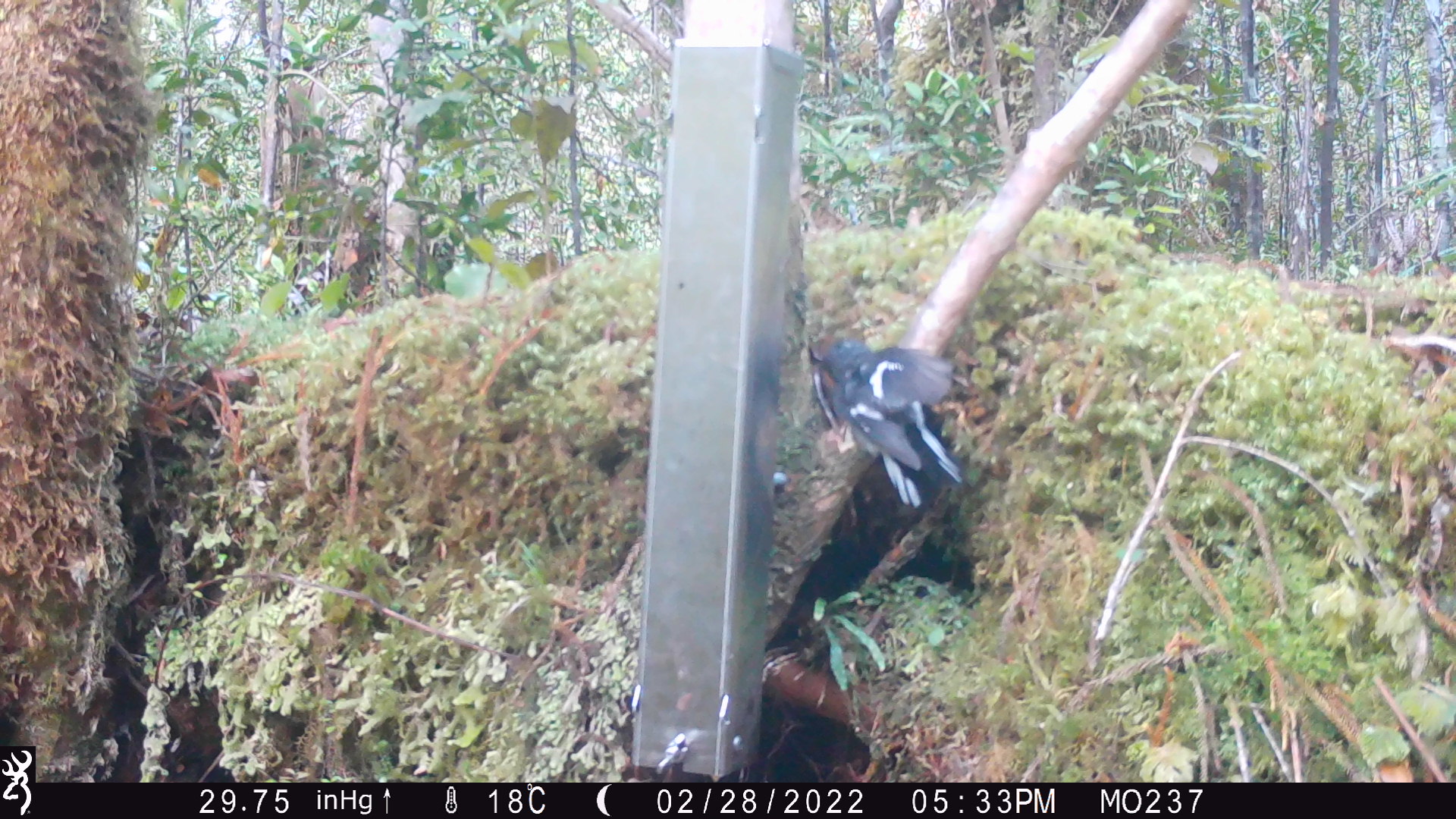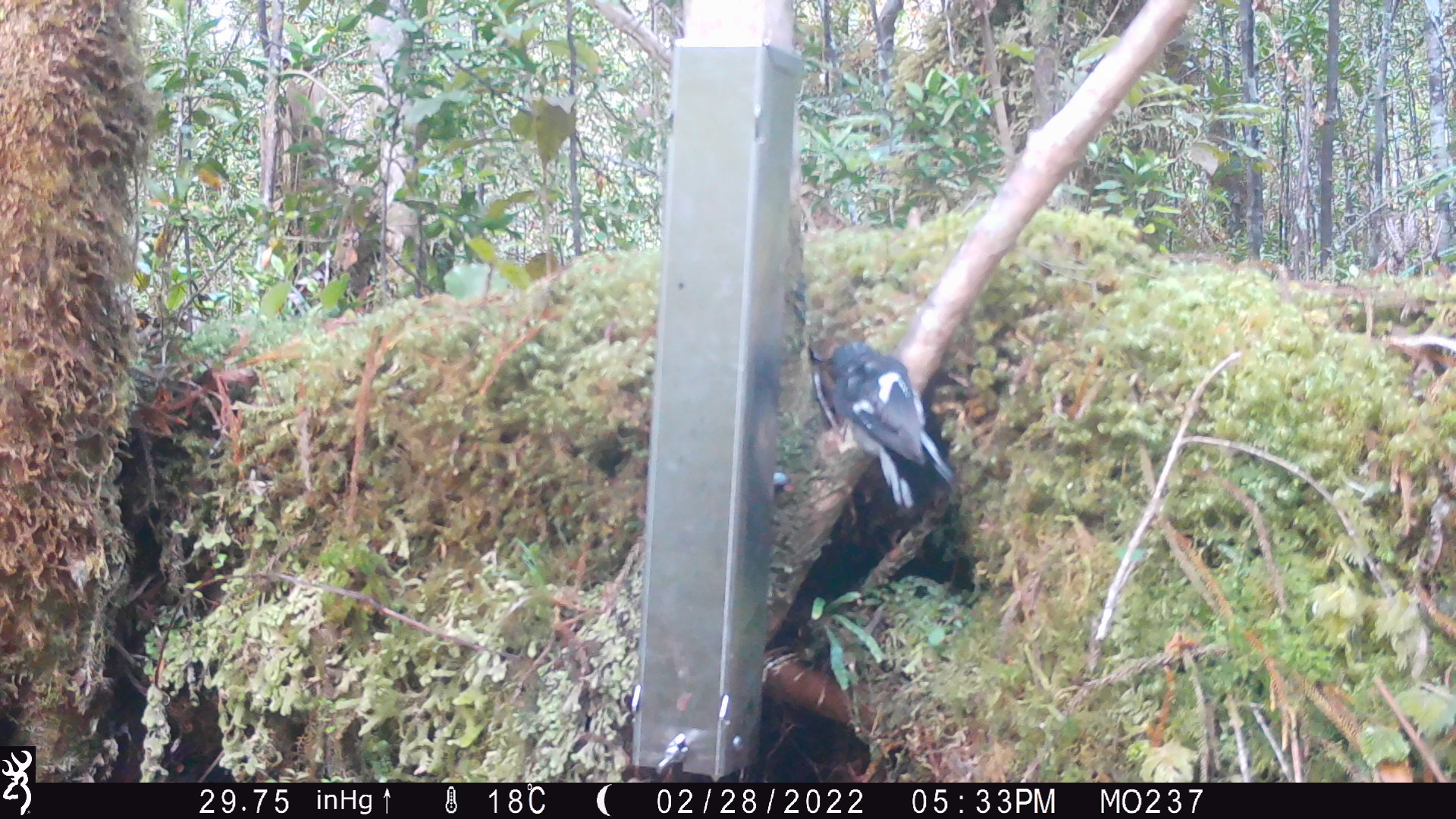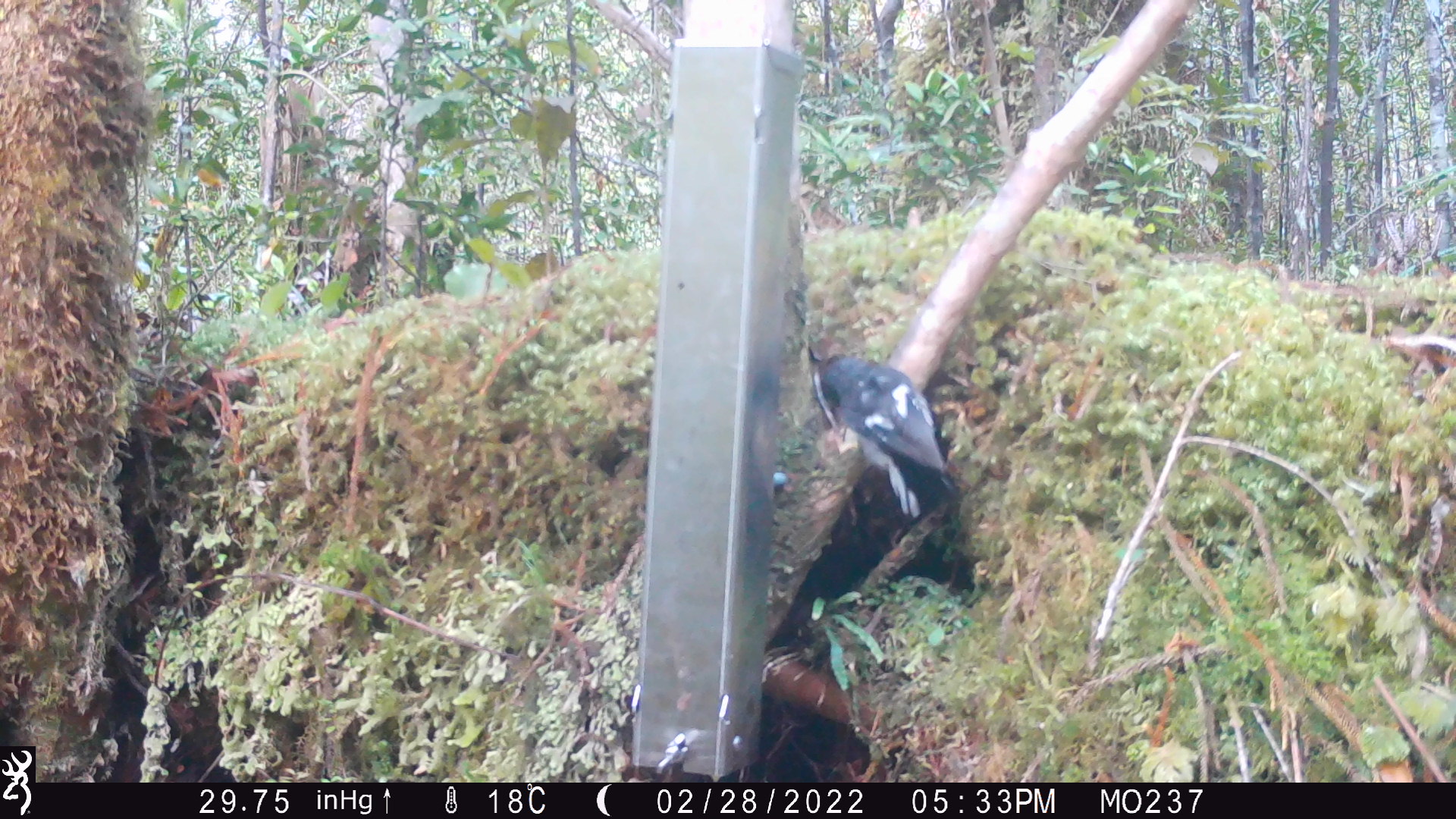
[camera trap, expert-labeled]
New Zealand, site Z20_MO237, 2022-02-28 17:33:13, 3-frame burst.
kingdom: Animalia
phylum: Chordata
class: Aves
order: Passeriformes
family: Petroicidae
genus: Petroica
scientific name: Petroica macrocephala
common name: tomtit